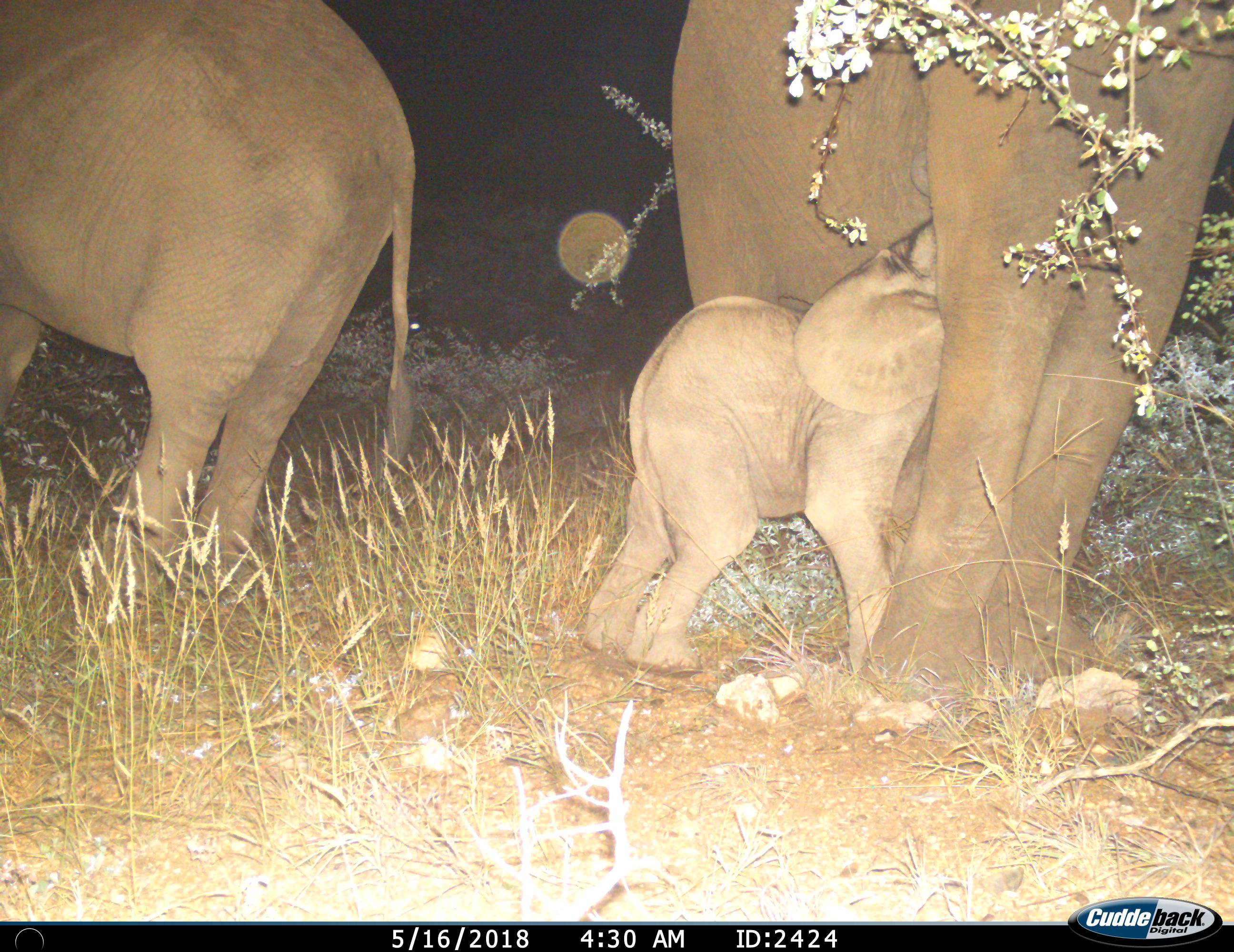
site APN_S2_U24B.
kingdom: Animalia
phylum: Chordata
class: Mammalia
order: Proboscidea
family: Elephantidae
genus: Loxodonta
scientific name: Loxodonta africana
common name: african bush elephant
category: elephant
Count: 3.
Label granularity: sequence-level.